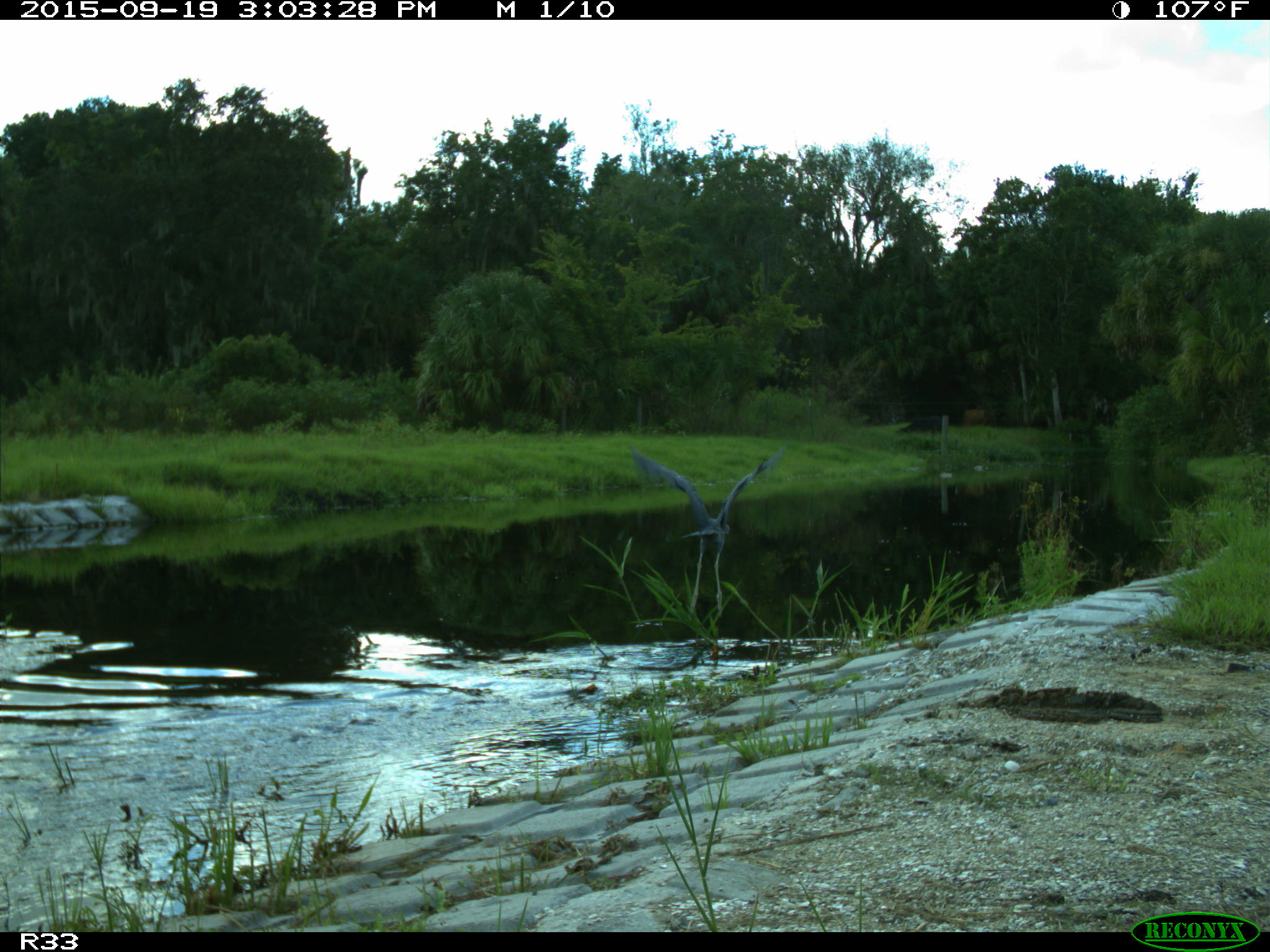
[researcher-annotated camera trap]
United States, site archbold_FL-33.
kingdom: Animalia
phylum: Chordata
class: Aves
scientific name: Aves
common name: birds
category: unidentified bird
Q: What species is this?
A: Unidentified bird (birds) (Aves).